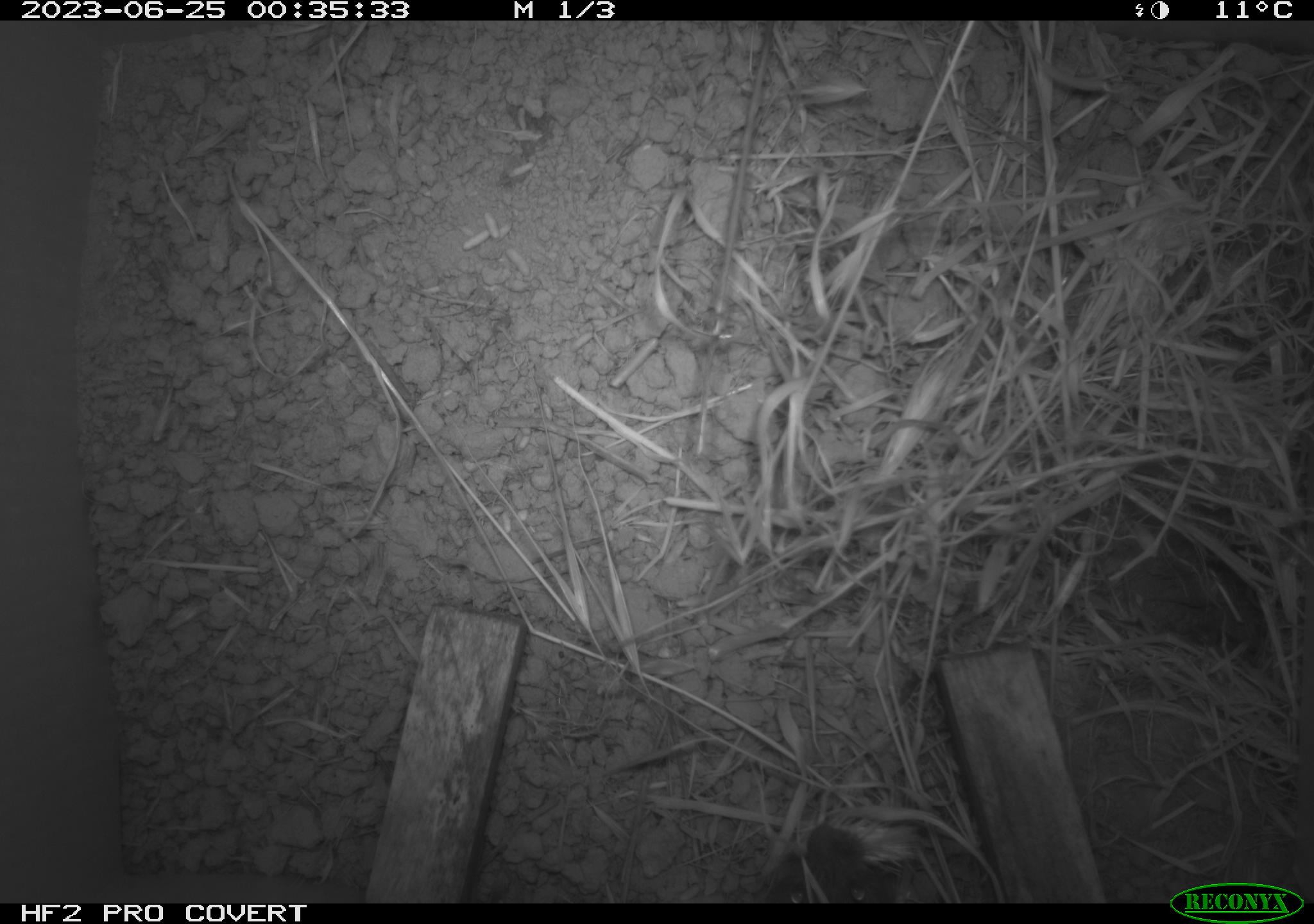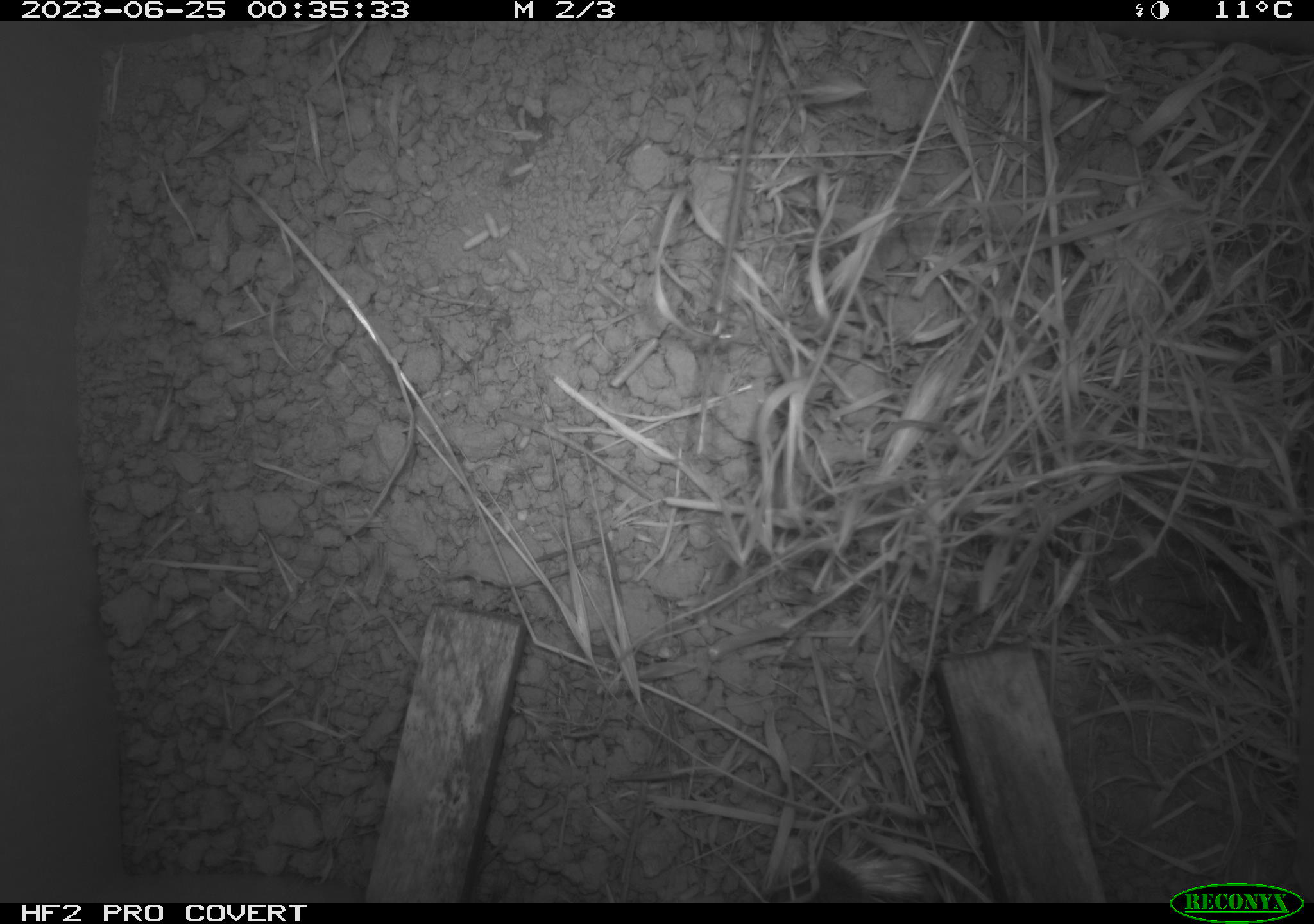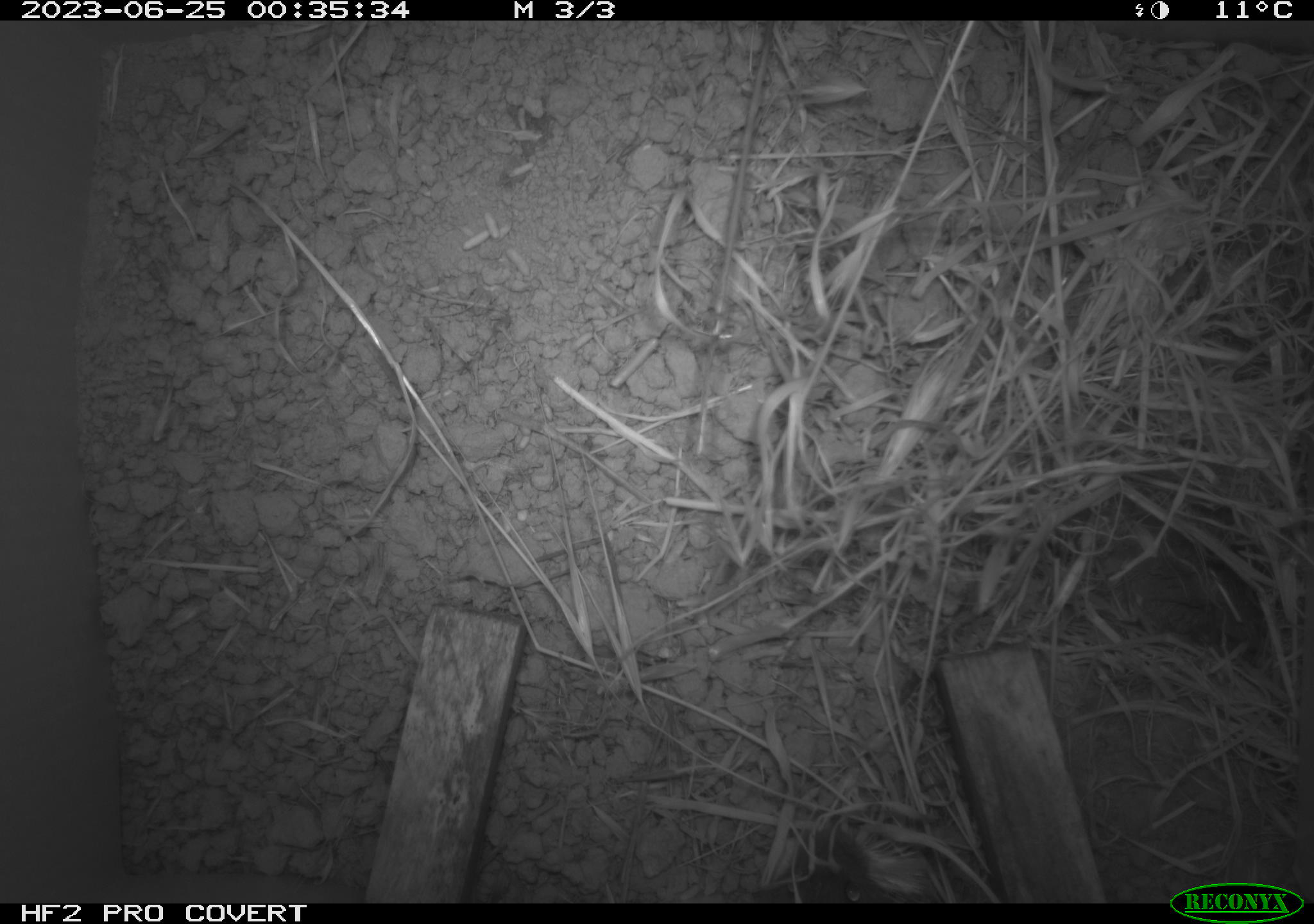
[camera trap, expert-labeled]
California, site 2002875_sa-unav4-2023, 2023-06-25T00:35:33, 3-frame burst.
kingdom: Animalia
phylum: Chordata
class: Mammalia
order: Rodentia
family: Cricetidae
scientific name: Arvicolinae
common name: voles, lemmings, and muskrats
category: arvicolinae subfamily